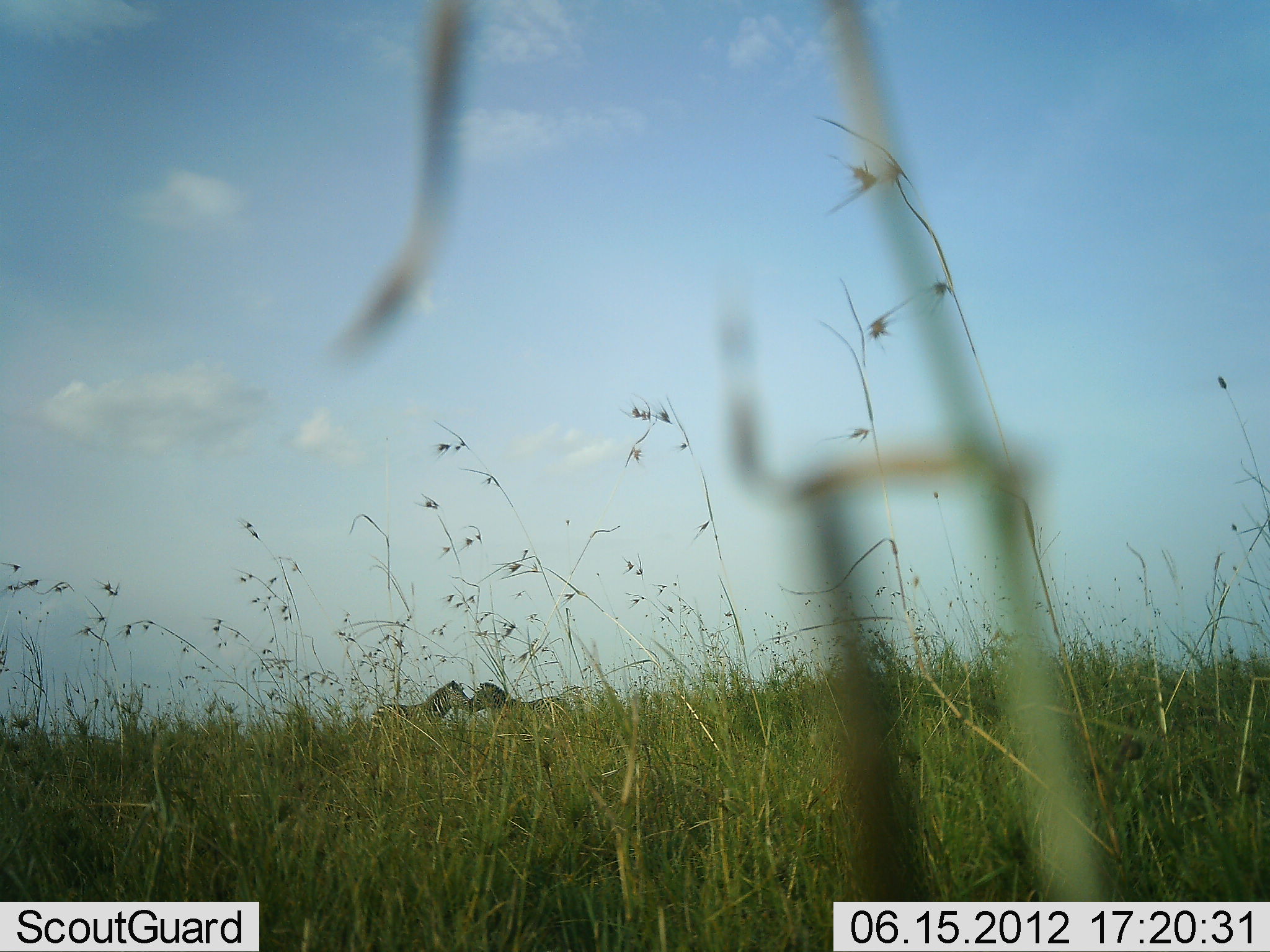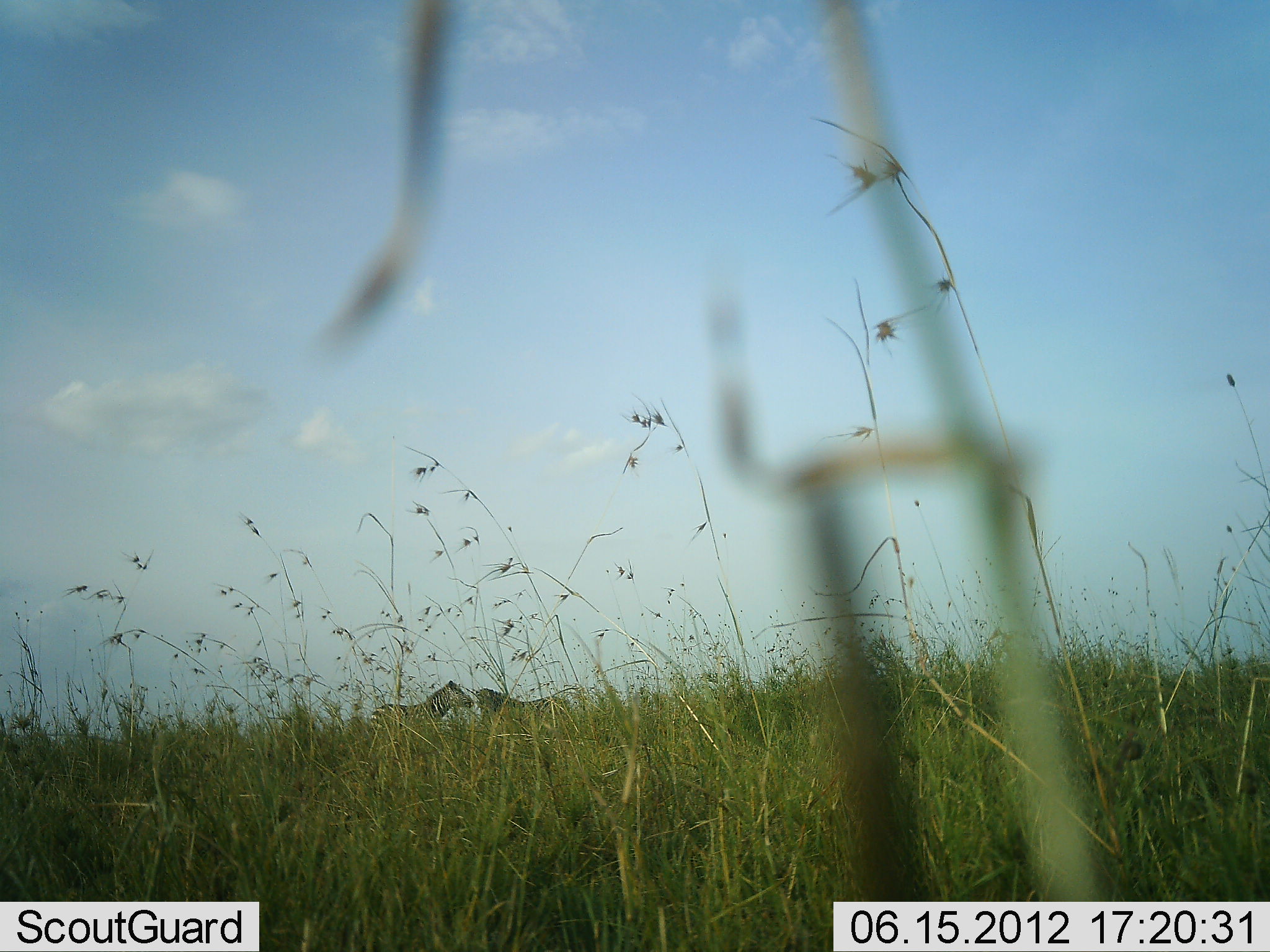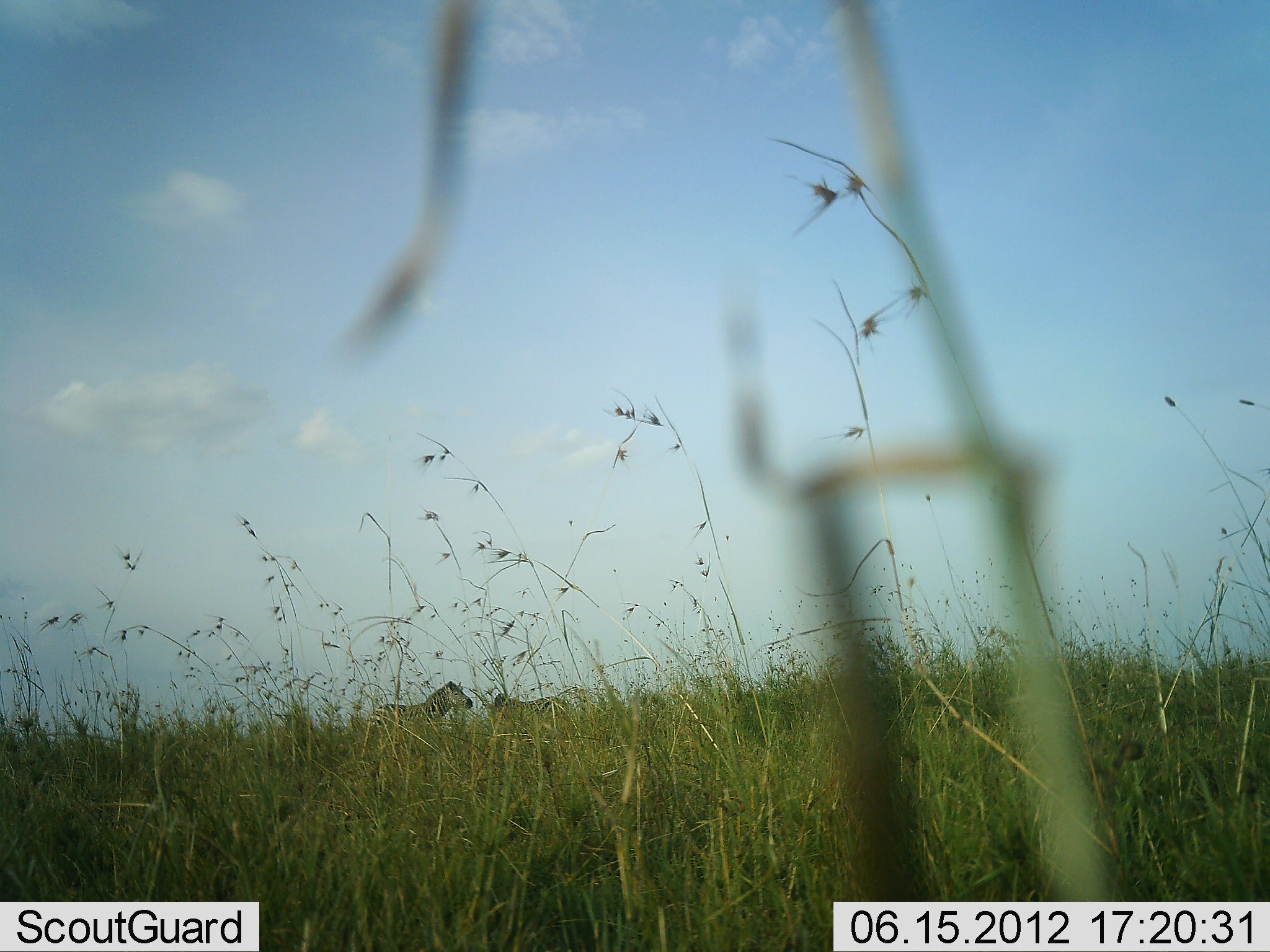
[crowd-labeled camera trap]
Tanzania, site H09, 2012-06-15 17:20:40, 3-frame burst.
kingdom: Animalia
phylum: Chordata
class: Mammalia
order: Perissodactyla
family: Equidae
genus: Equus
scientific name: Equus quagga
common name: plains zebra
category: zebra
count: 2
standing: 55%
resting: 0%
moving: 9%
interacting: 55%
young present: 0%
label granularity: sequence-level